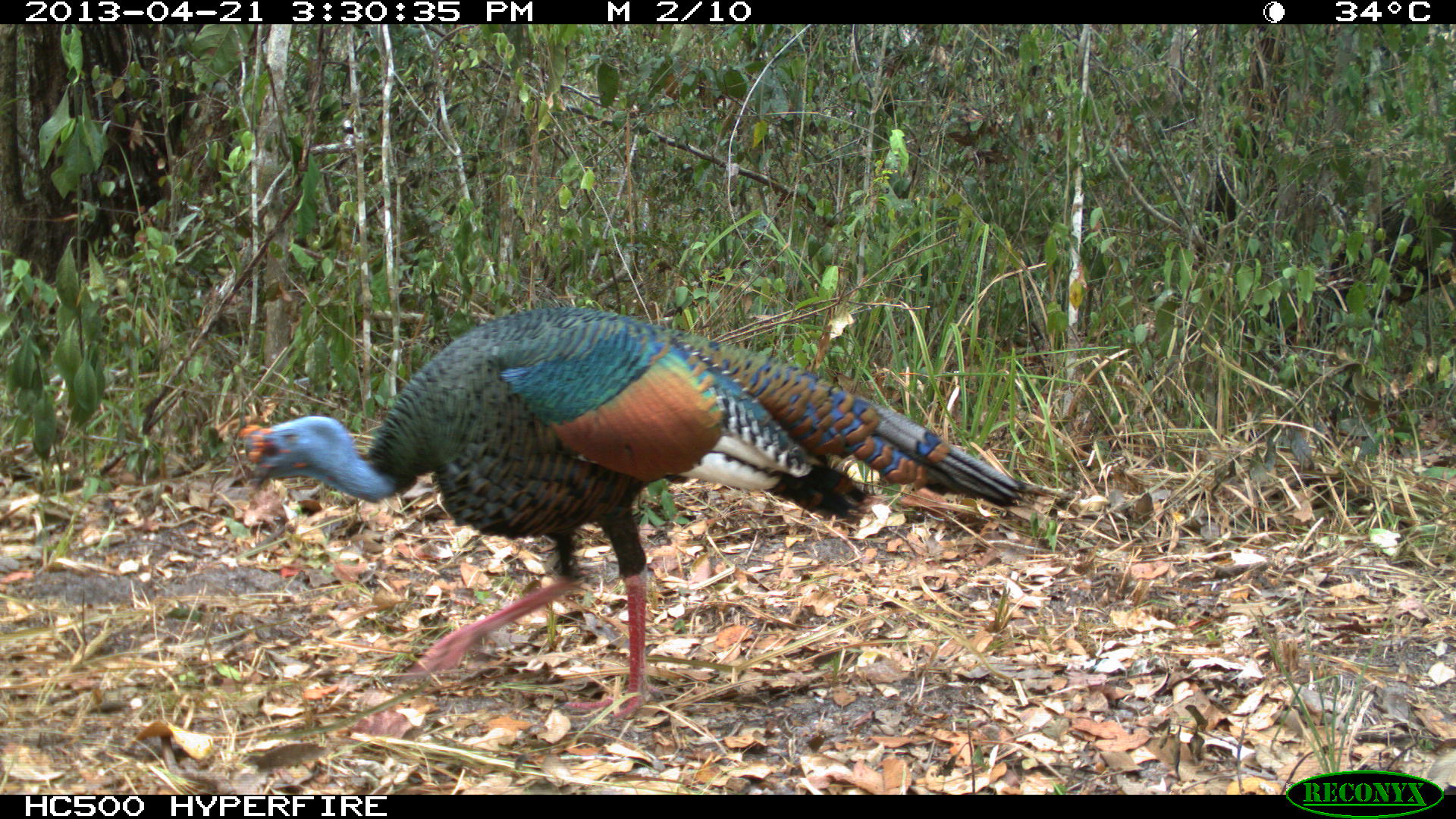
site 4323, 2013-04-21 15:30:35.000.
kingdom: Animalia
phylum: Chordata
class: Aves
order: Galliformes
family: Phasianidae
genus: Meleagris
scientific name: Meleagris ocellata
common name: ocellated turkey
Meleagris ocellata (ocellated turkey), count 1, sex male.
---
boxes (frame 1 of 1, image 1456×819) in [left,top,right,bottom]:
meleagris ocellata: [238,305,1030,719]